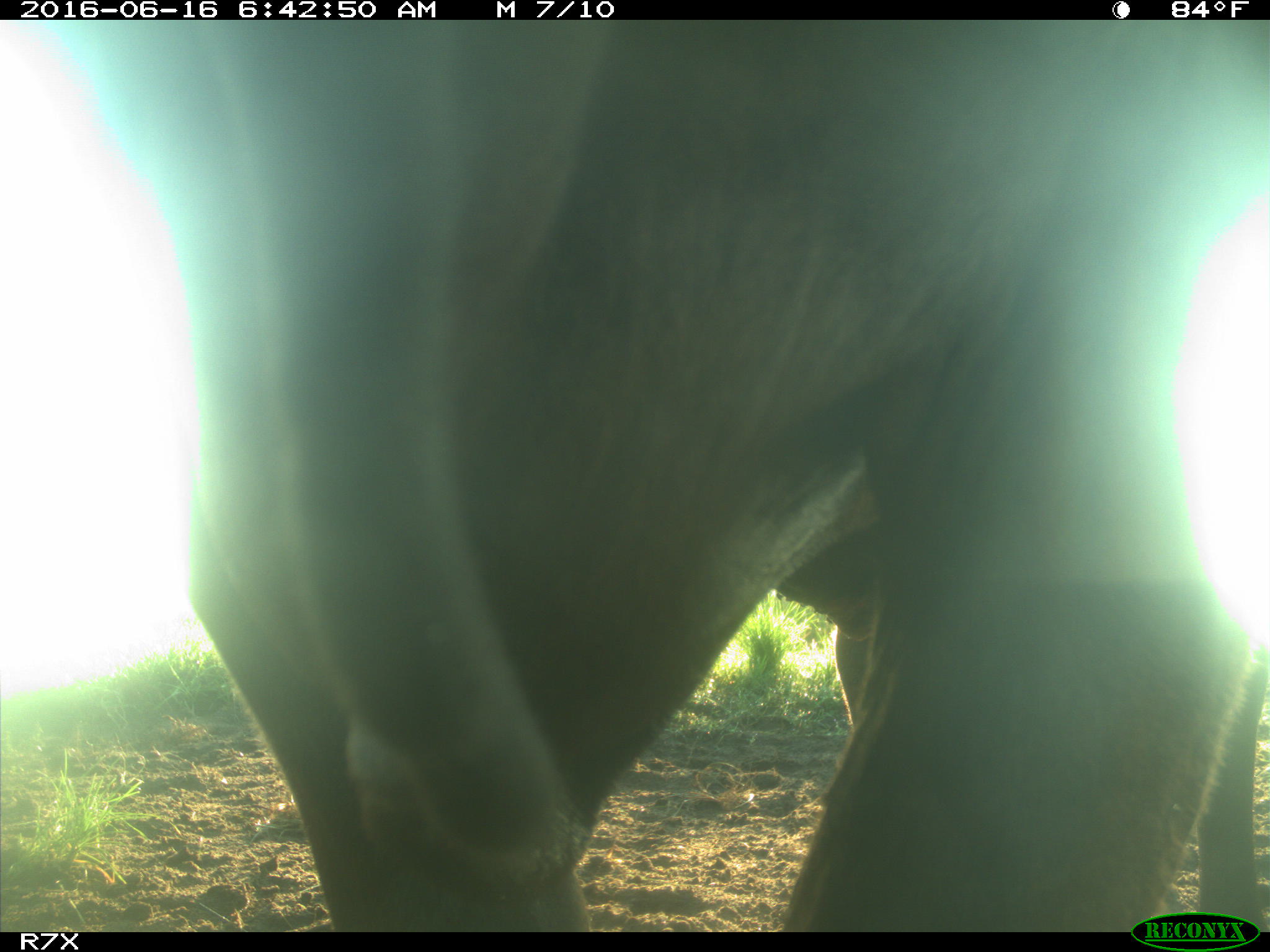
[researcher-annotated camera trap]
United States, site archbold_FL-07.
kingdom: Animalia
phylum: Chordata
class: Mammalia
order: Artiodactyla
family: Bovidae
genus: Bos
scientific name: Bos taurus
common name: domestic cow